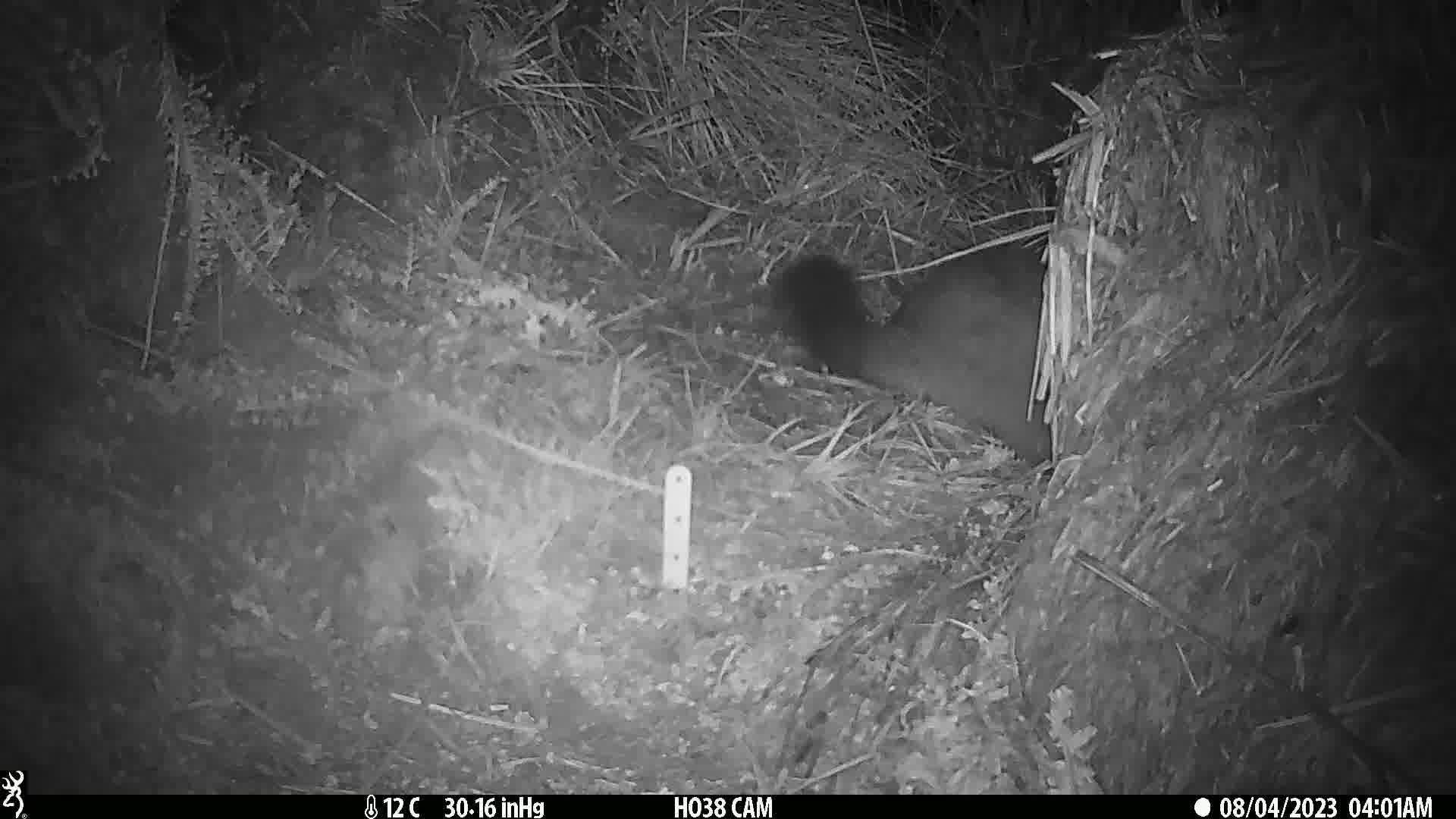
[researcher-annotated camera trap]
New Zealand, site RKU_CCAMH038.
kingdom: Animalia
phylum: Chordata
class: Mammalia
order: Diprotodontia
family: Phalangeridae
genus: Trichosurus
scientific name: Trichosurus vulpecula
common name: common brushtail possum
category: possum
Possum (common brushtail possum) (Trichosurus vulpecula).